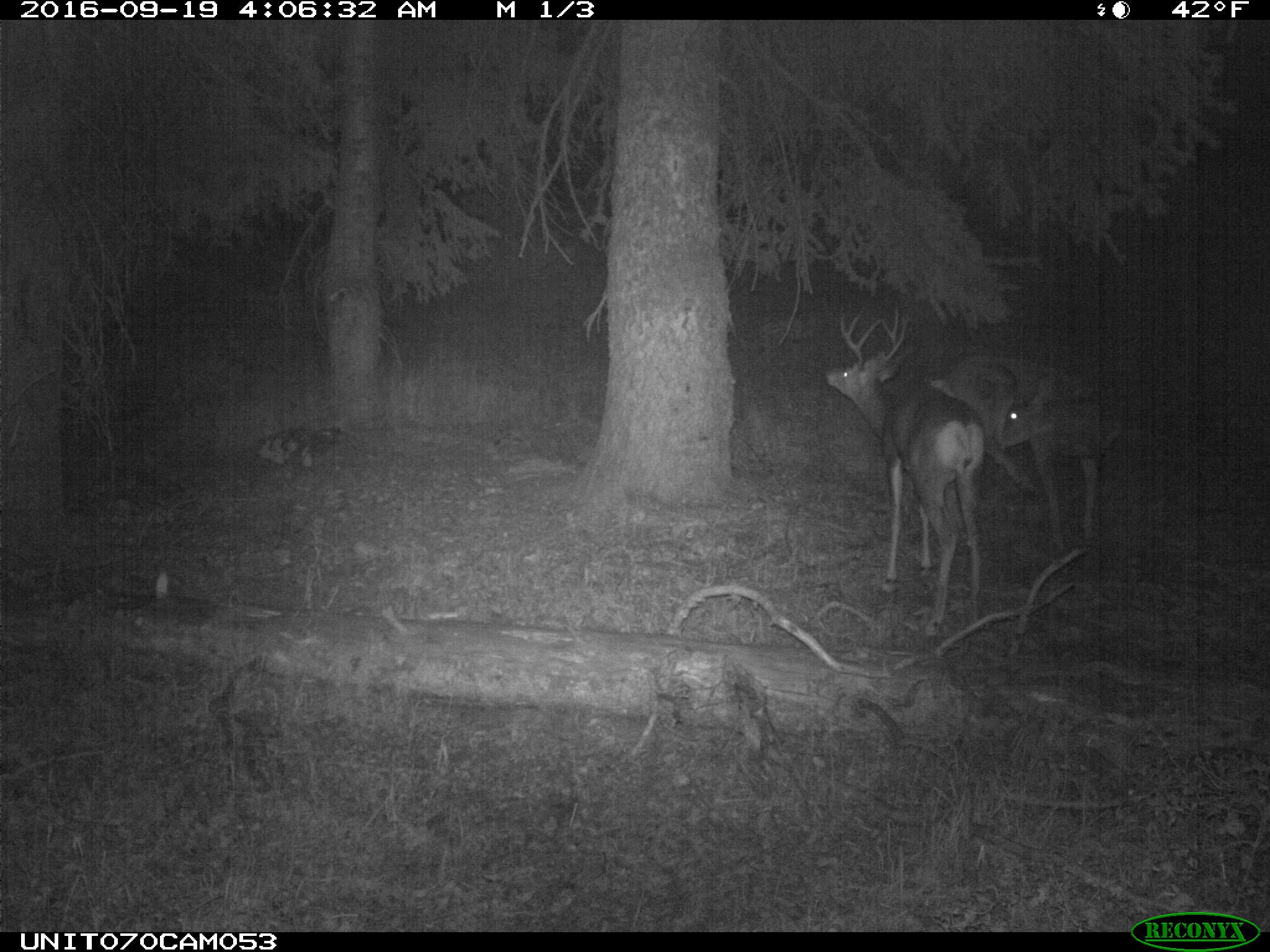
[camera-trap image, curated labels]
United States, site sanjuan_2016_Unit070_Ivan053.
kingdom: Animalia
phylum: Chordata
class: Mammalia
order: Artiodactyla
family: Cervidae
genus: Odocoileus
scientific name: Odocoileus hemionus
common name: mule deer